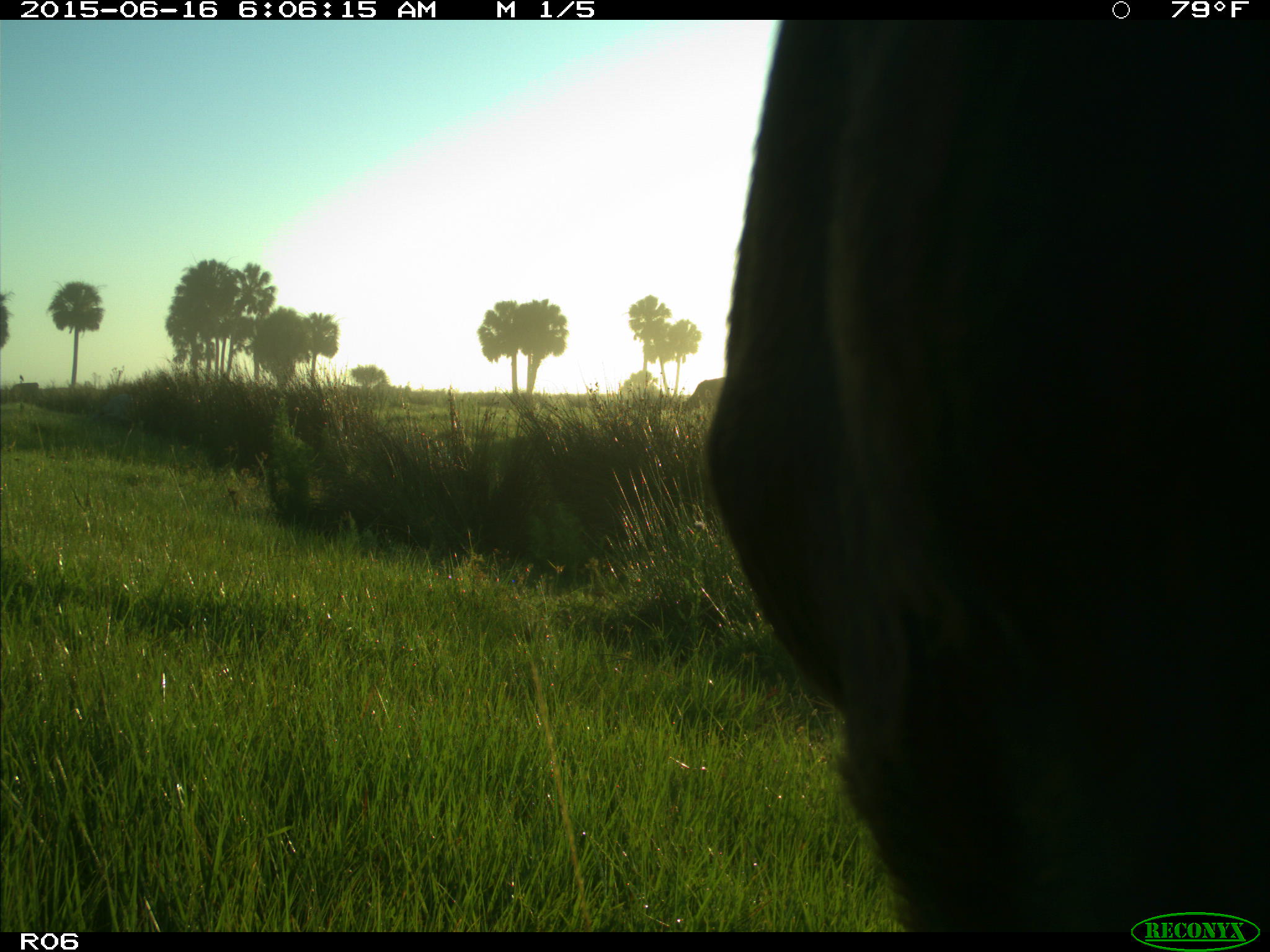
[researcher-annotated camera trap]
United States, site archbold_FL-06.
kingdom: Animalia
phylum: Chordata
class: Mammalia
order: Artiodactyla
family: Bovidae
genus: Bos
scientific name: Bos taurus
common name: domestic cow